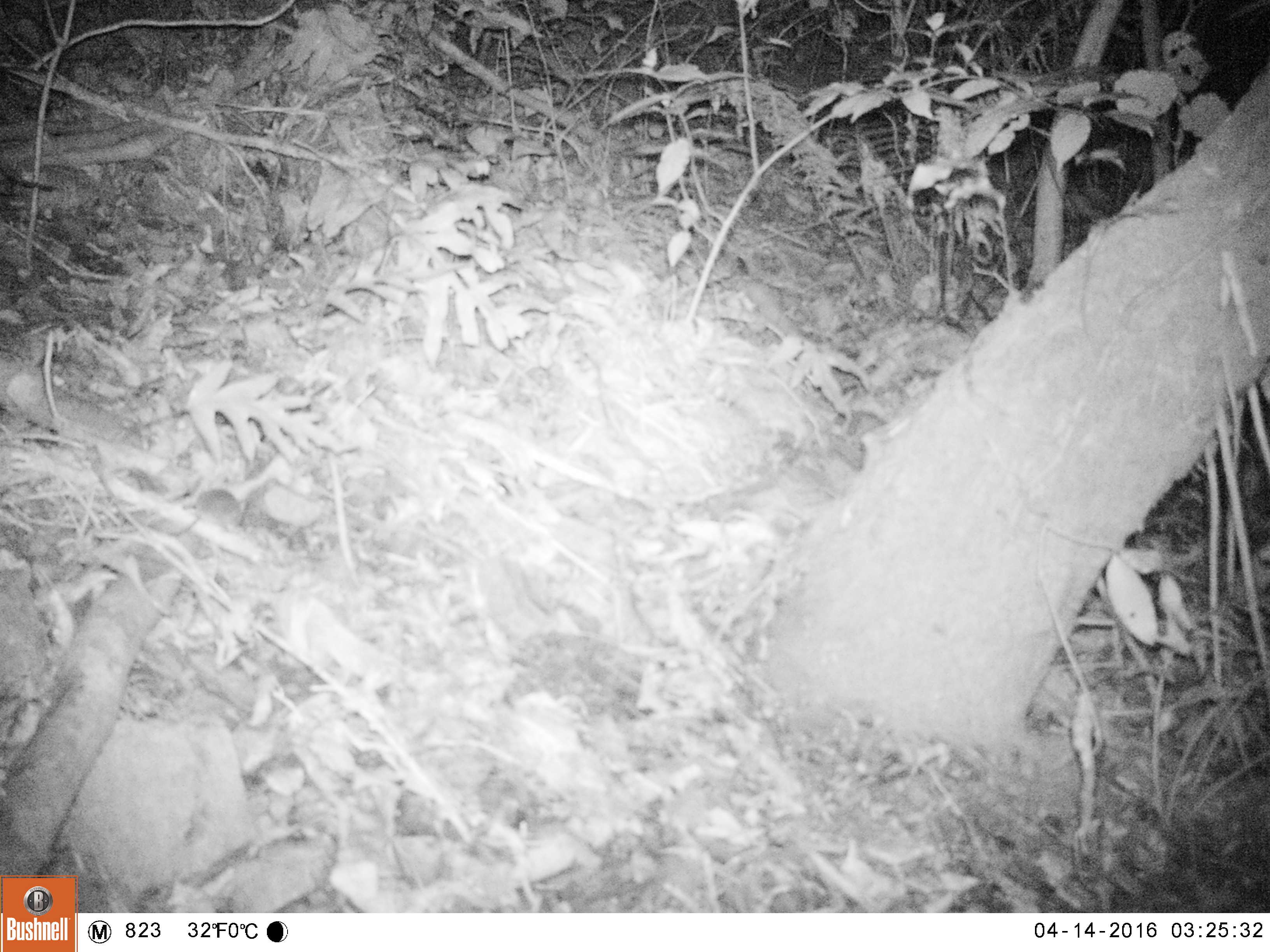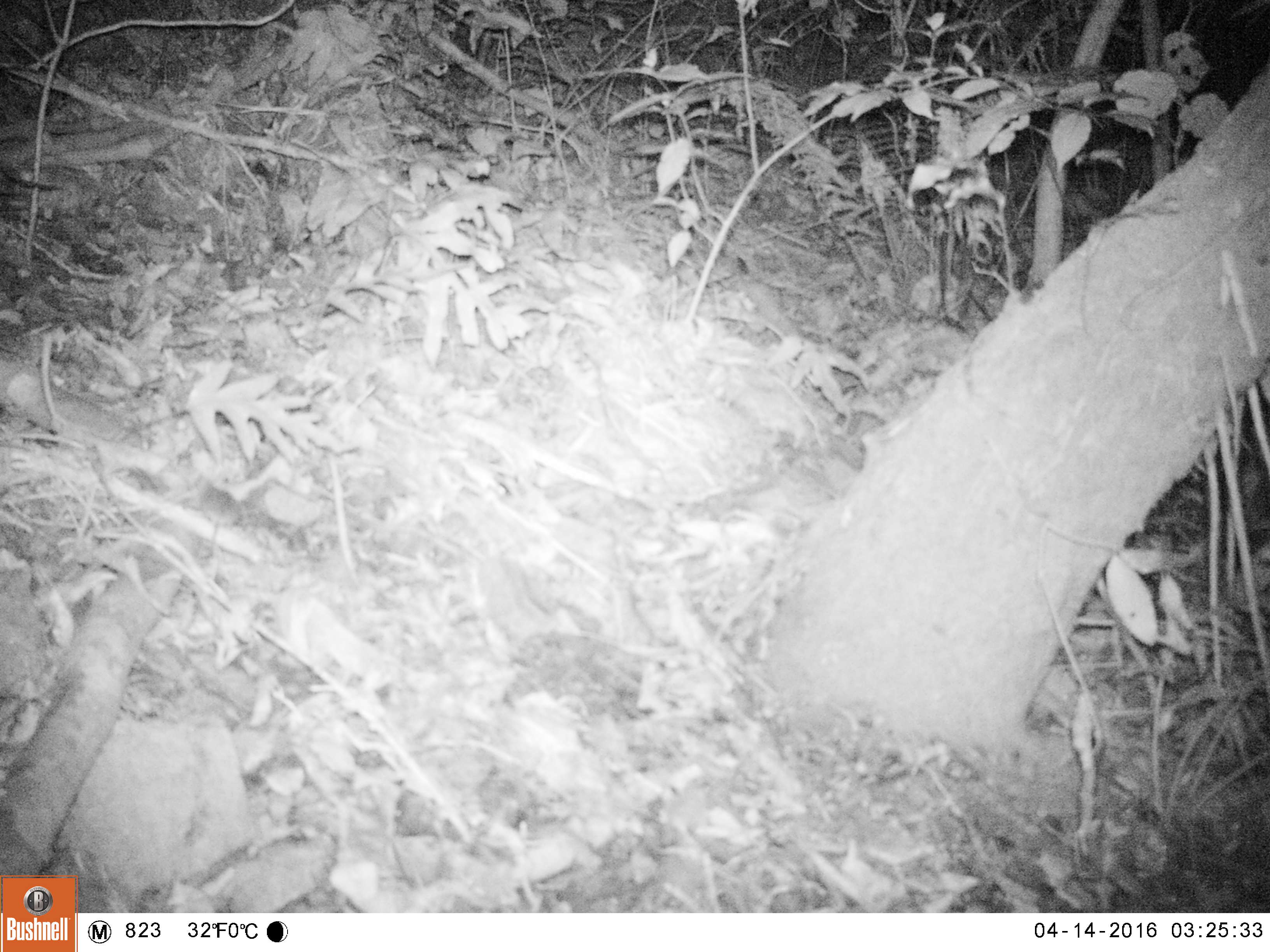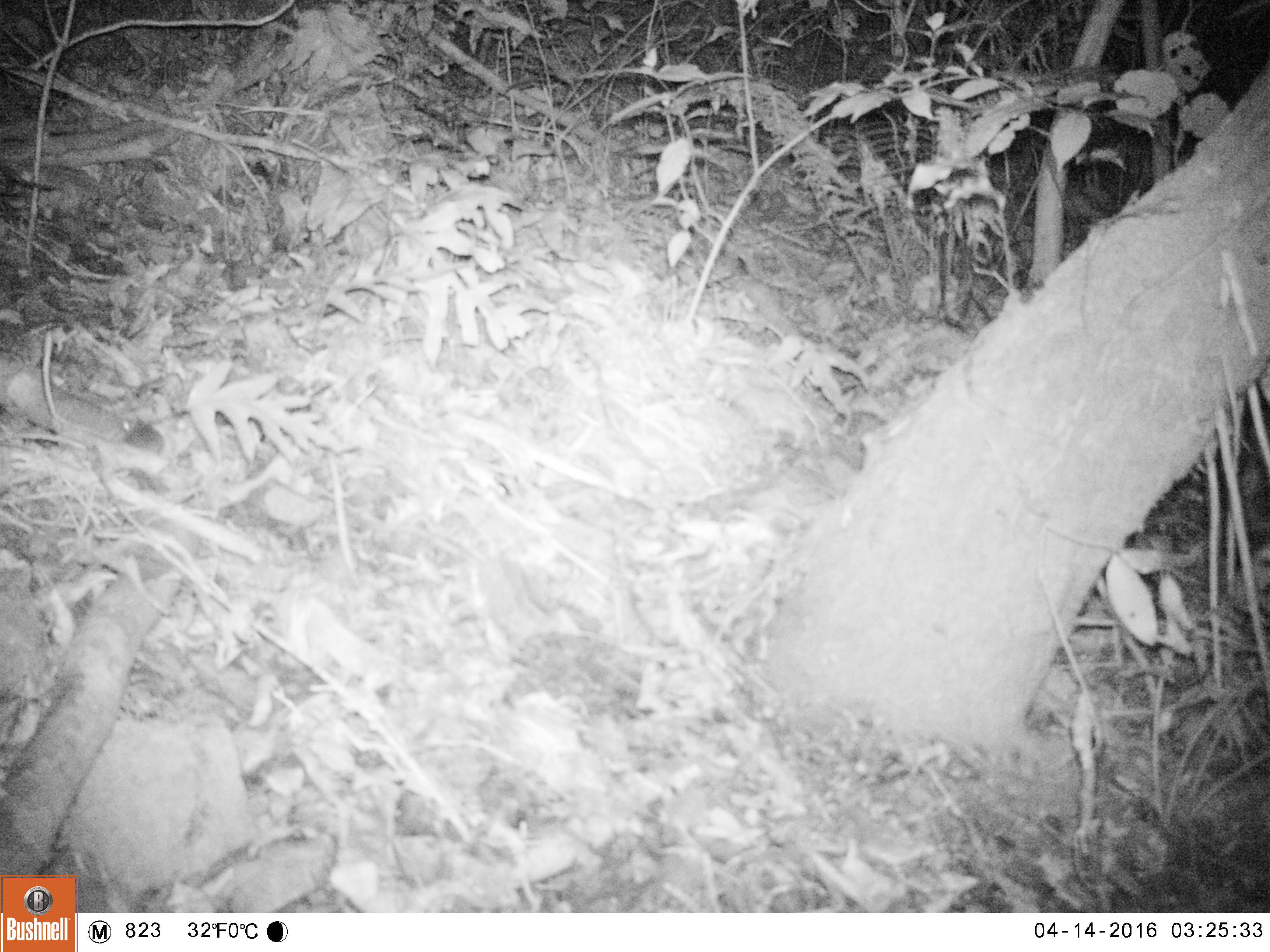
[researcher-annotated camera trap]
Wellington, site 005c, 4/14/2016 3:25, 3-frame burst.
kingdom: Animalia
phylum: Chordata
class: Mammalia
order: Rodentia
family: Muridae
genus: Mus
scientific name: Mus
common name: mouse